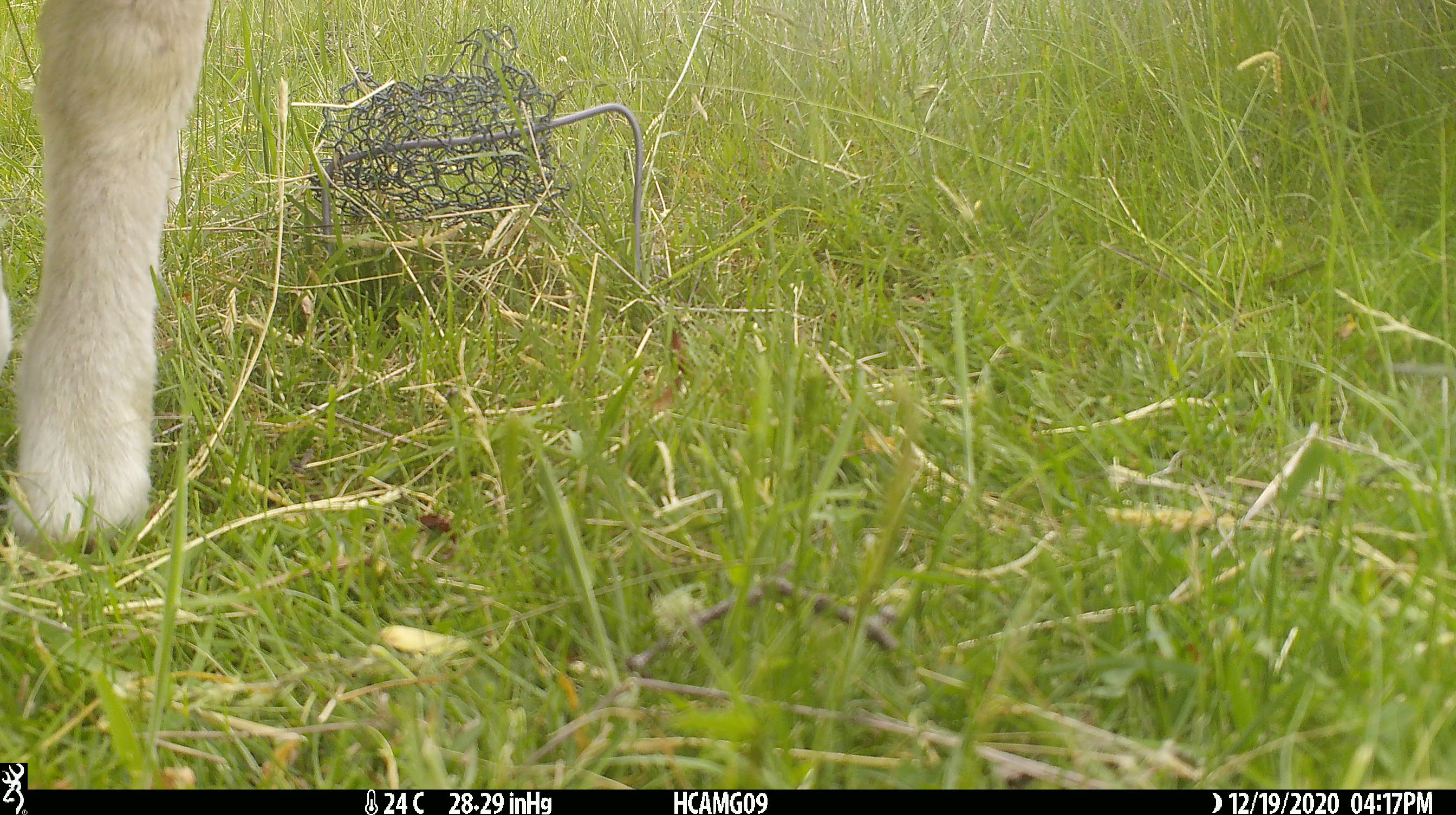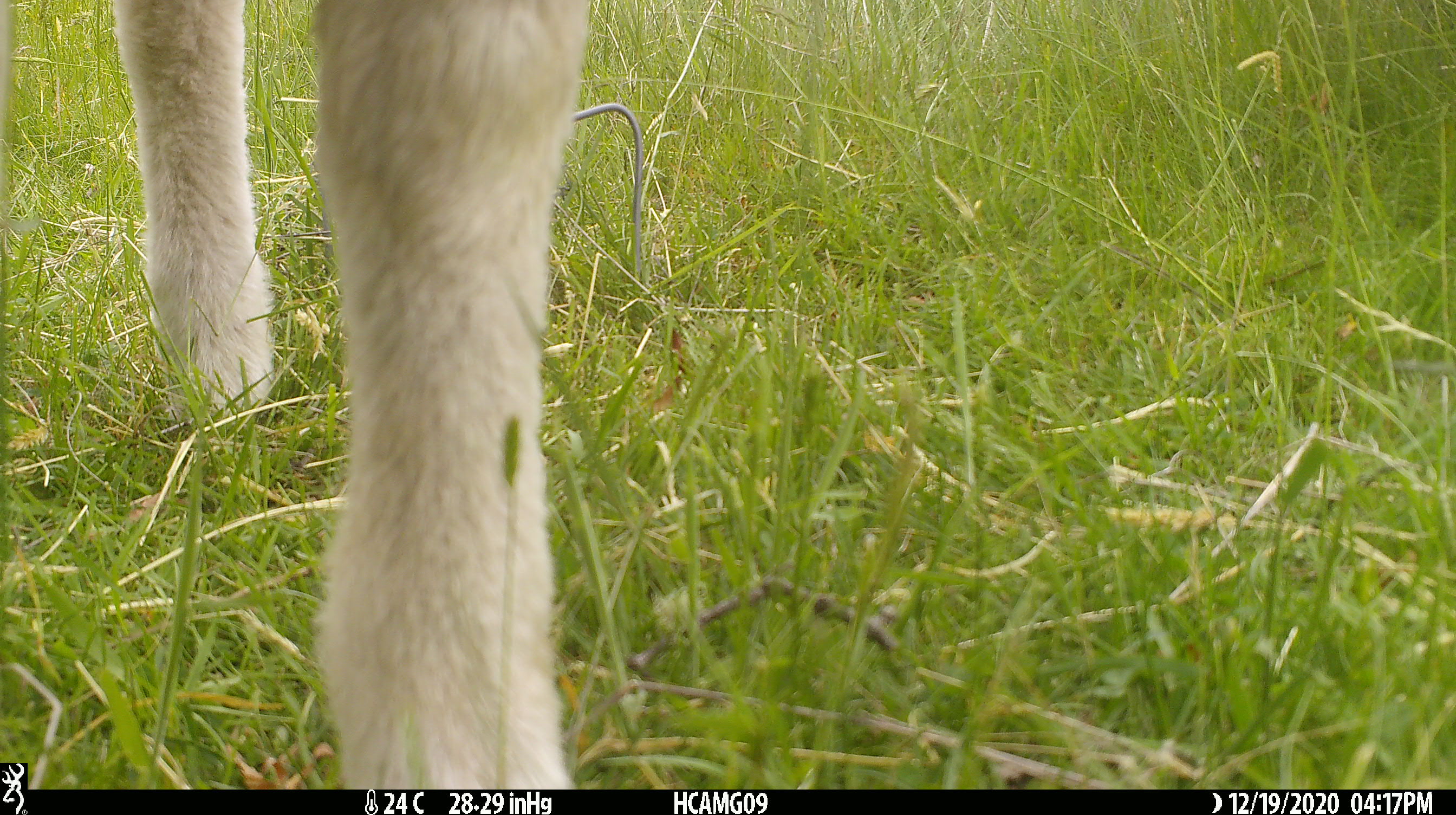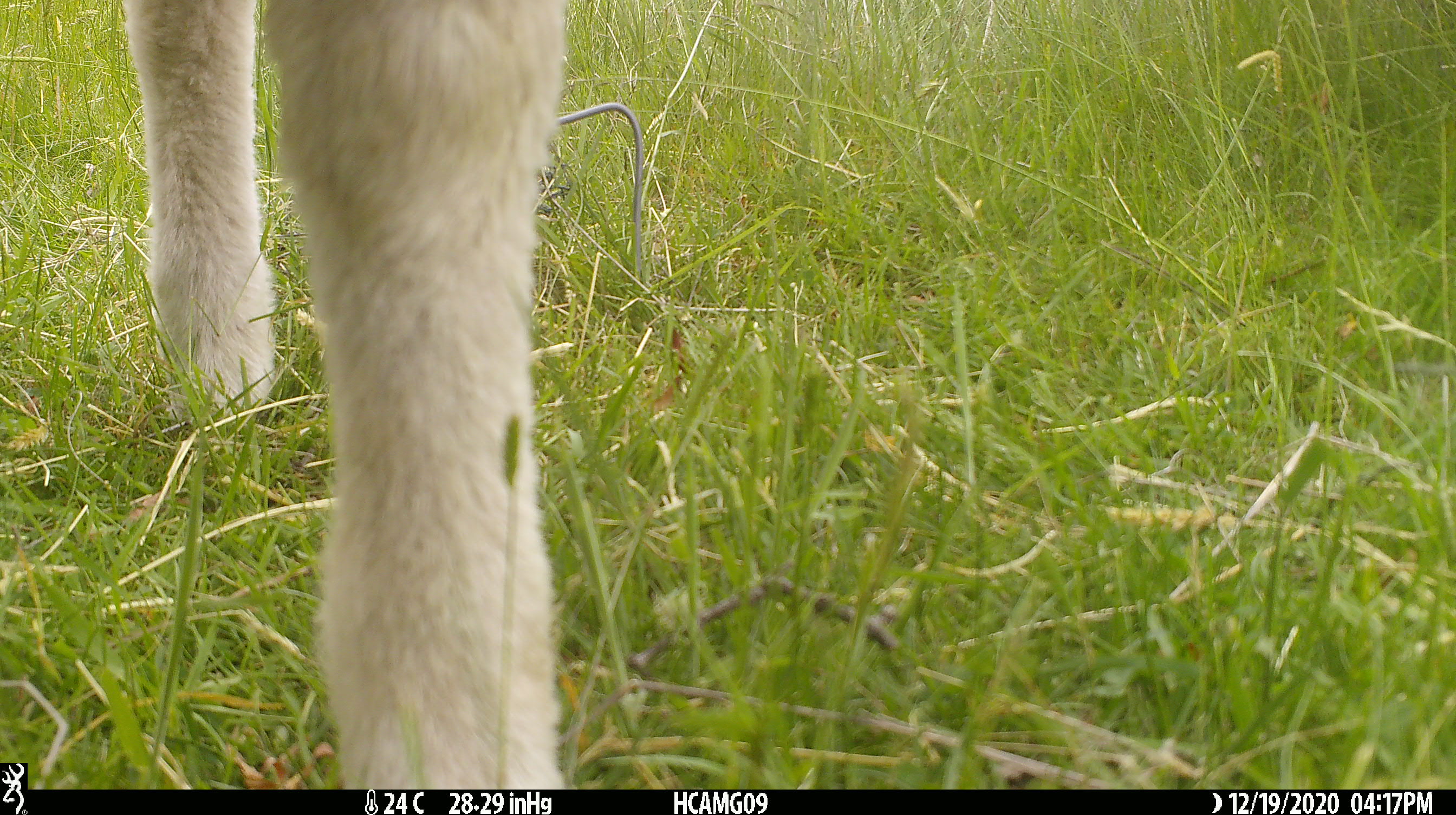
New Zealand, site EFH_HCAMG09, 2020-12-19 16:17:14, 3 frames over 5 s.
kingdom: Animalia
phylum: Chordata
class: Mammalia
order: Artiodactyla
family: Bovidae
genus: Ovis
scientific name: Ovis aries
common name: domestic sheep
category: sheep